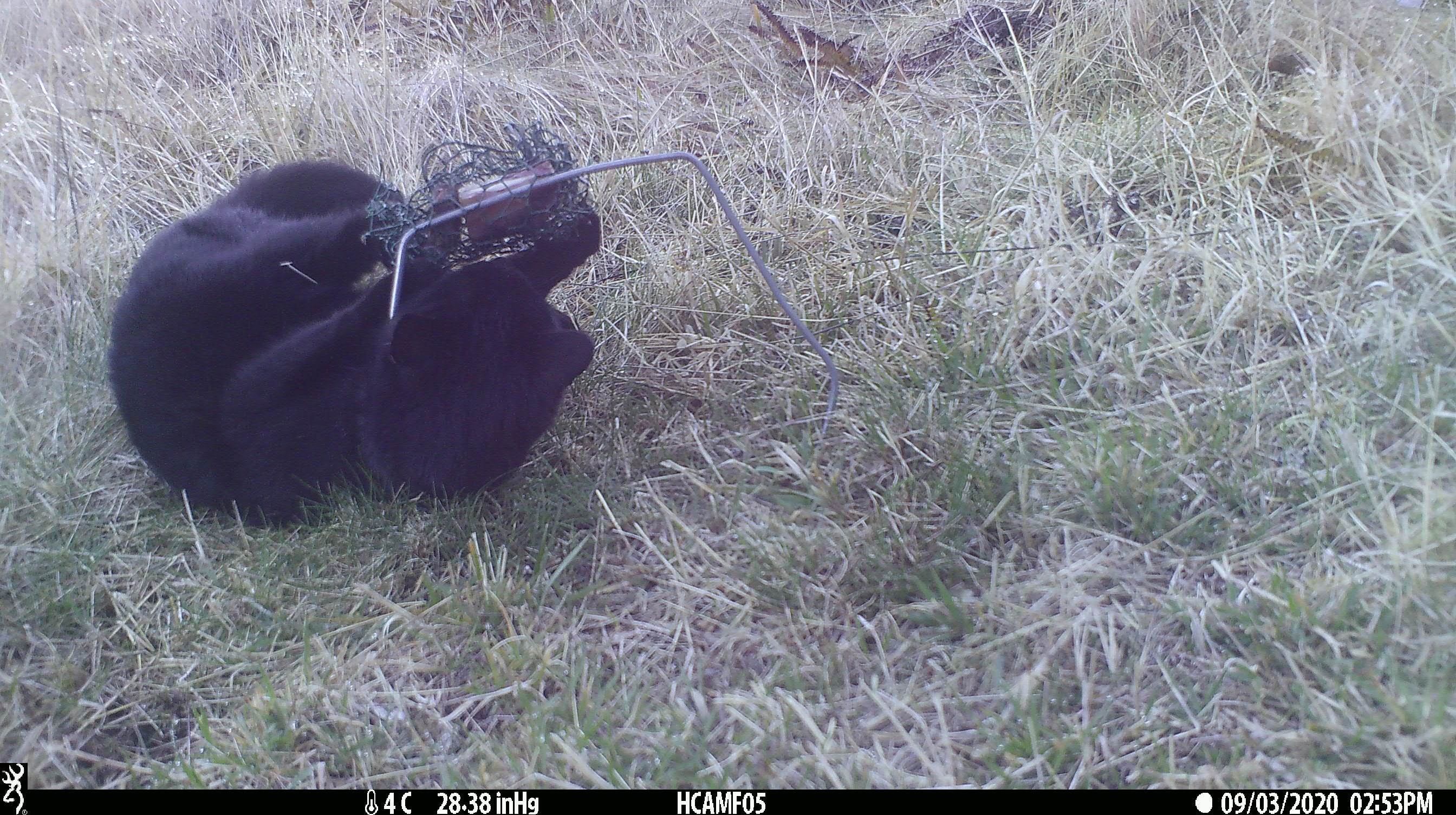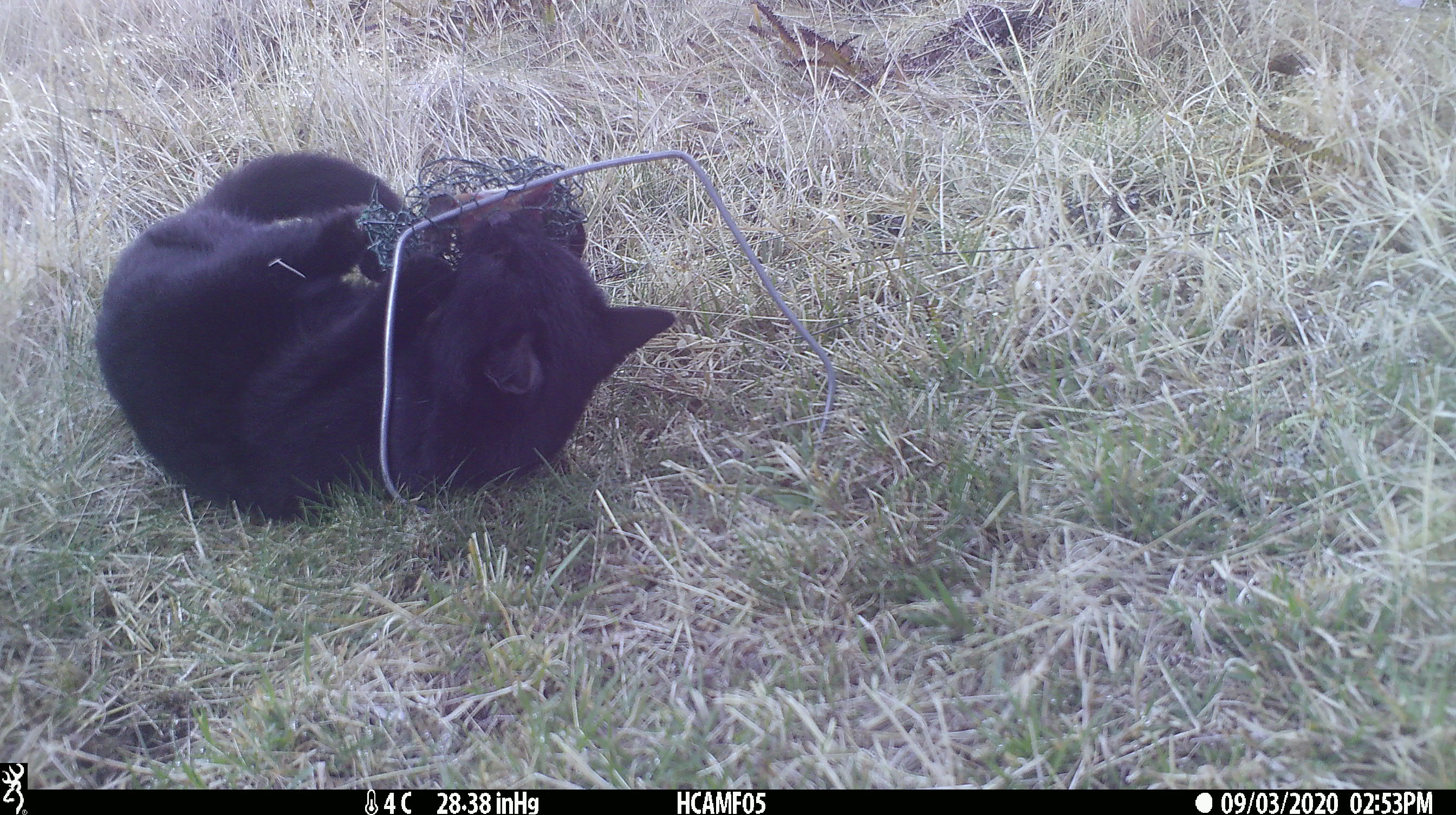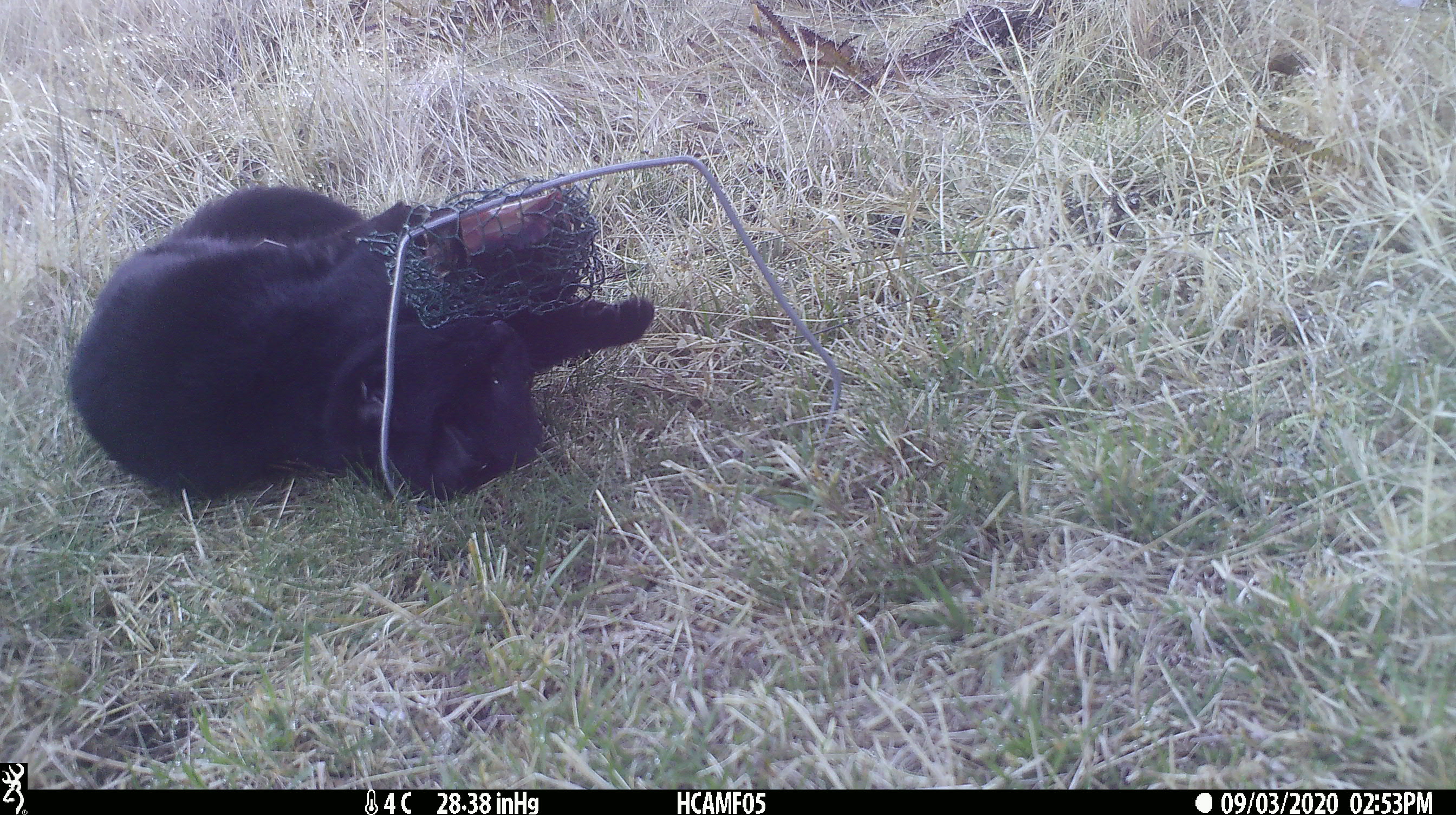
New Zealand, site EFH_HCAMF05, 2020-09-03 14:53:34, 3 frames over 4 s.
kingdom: Animalia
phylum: Chordata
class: Mammalia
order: Carnivora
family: Felidae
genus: Felis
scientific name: Felis catus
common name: domestic cat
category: cat